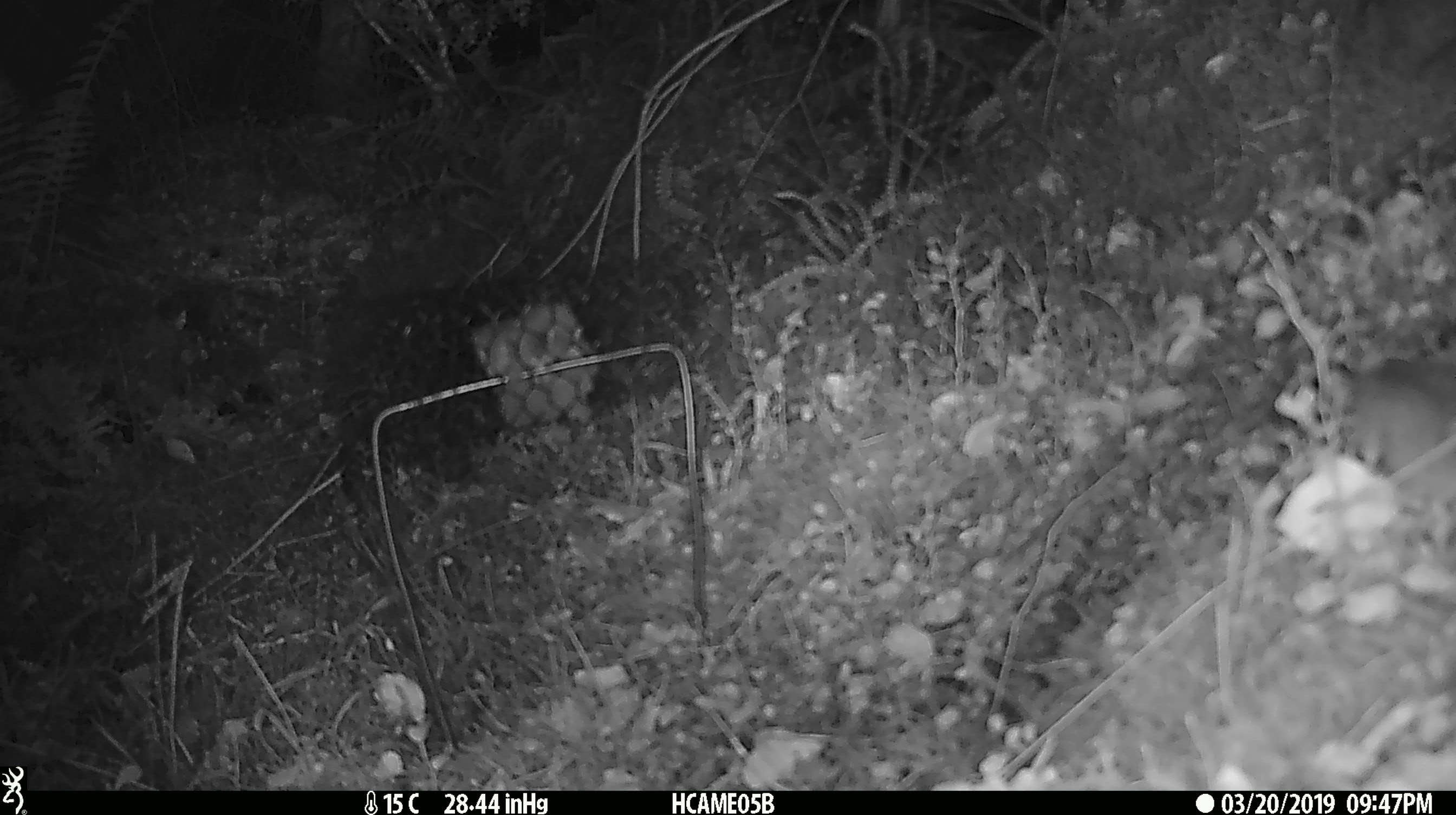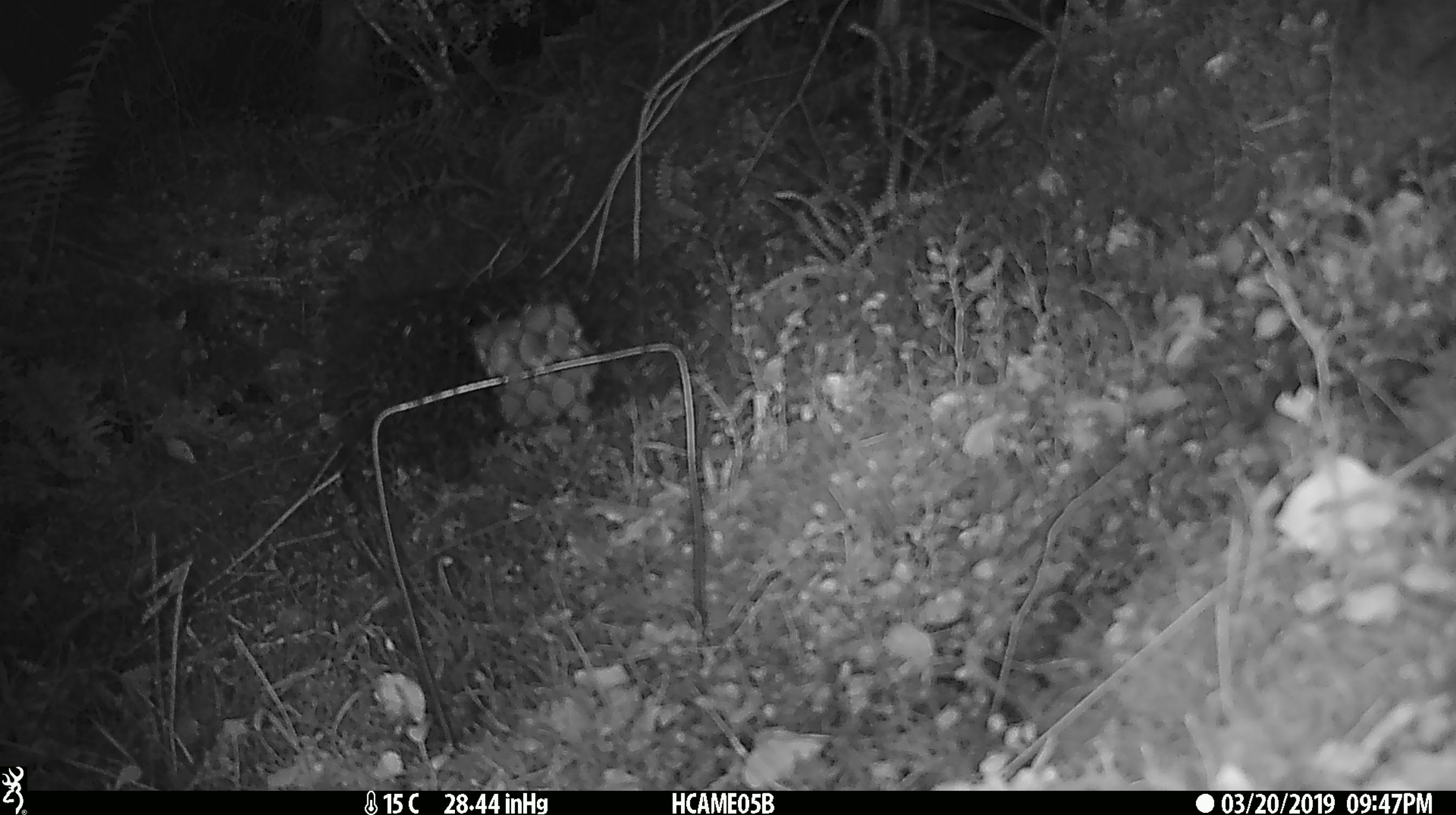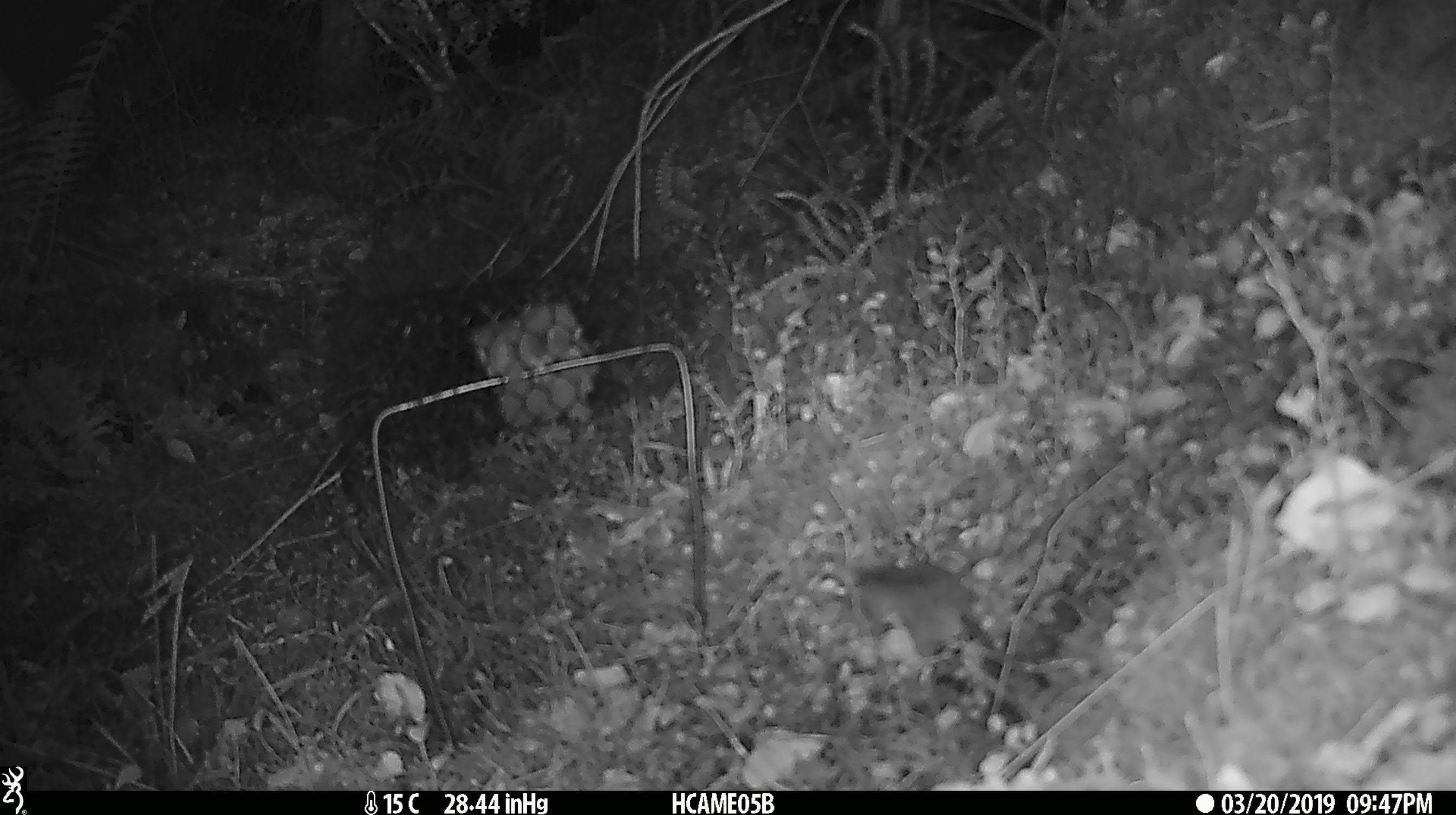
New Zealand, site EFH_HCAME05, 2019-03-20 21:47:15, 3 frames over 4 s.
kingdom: Animalia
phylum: Chordata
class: Mammalia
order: Rodentia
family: Muridae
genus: Mus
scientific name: Mus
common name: mouse